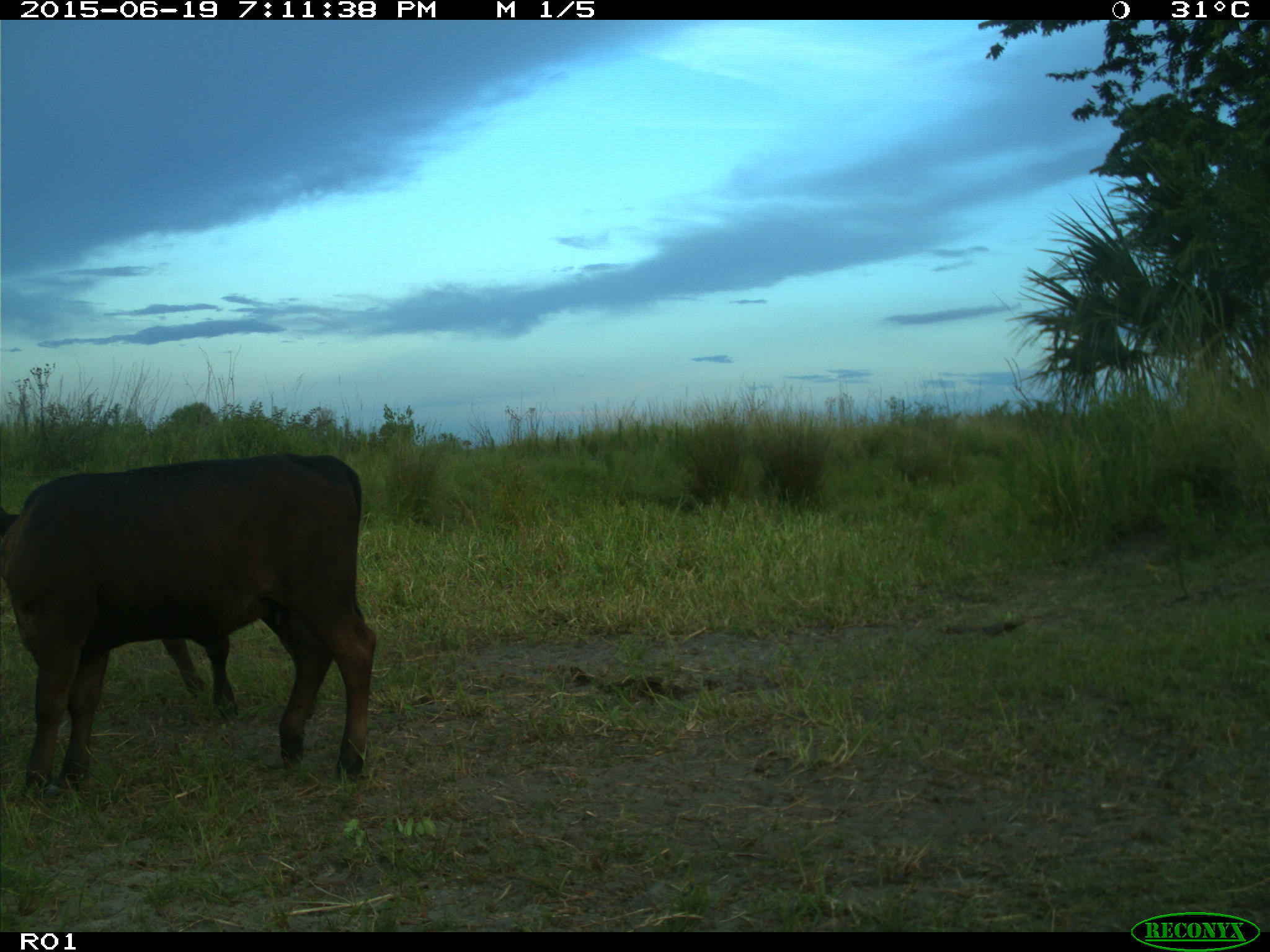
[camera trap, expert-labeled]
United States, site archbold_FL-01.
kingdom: Animalia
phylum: Chordata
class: Mammalia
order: Artiodactyla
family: Bovidae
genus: Bos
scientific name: Bos taurus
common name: domestic cow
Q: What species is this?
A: Bos taurus (domestic cow).